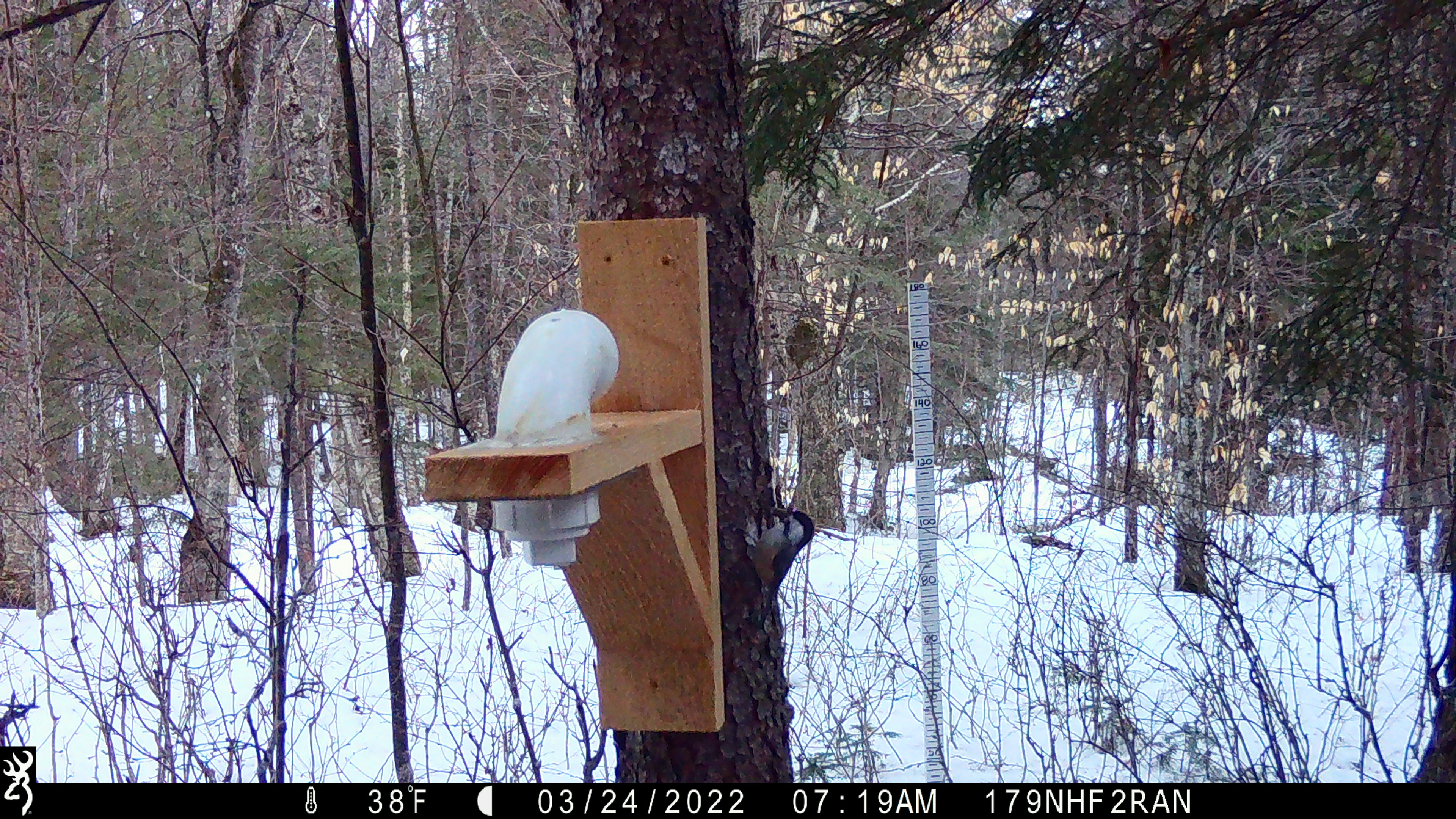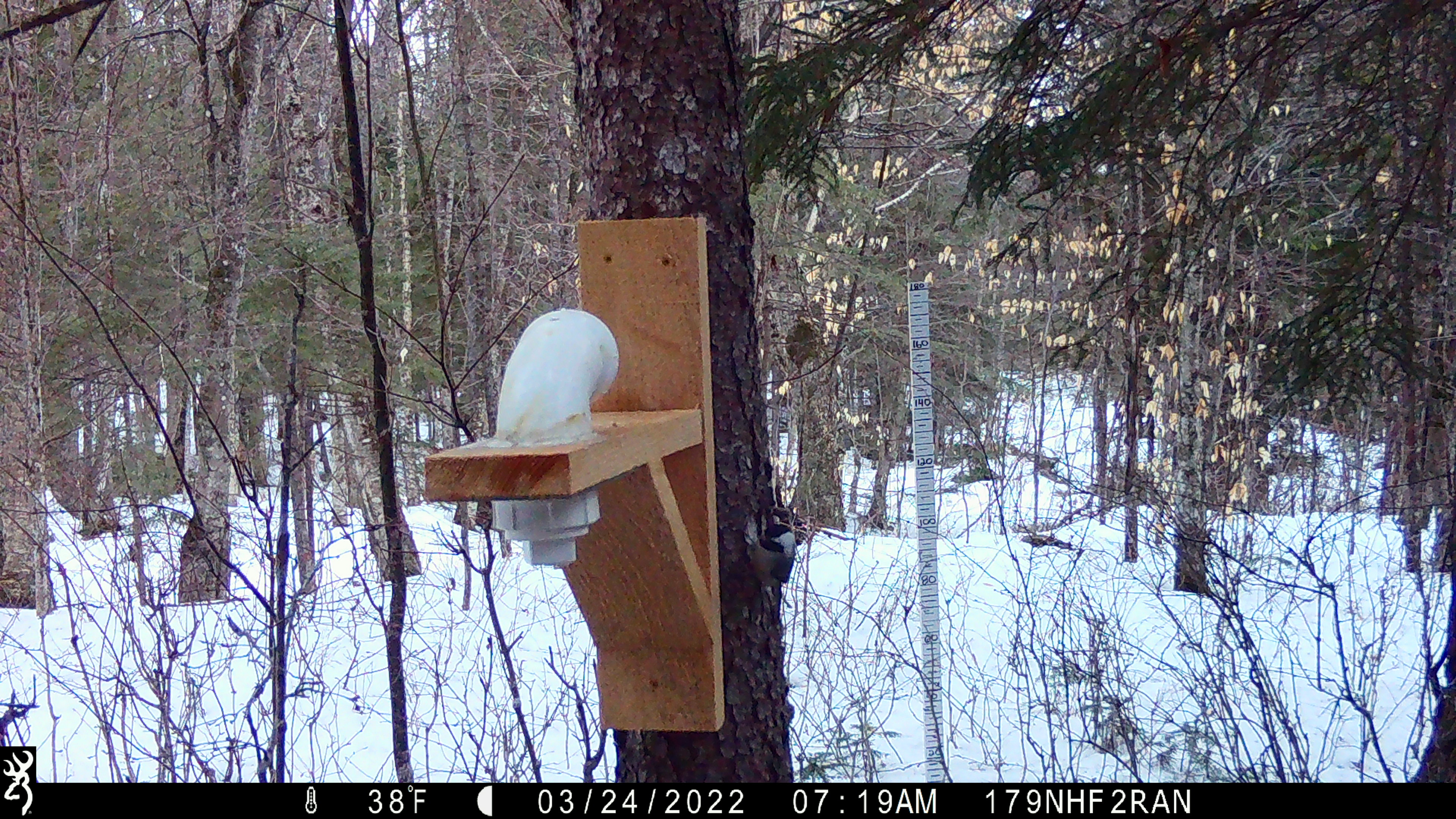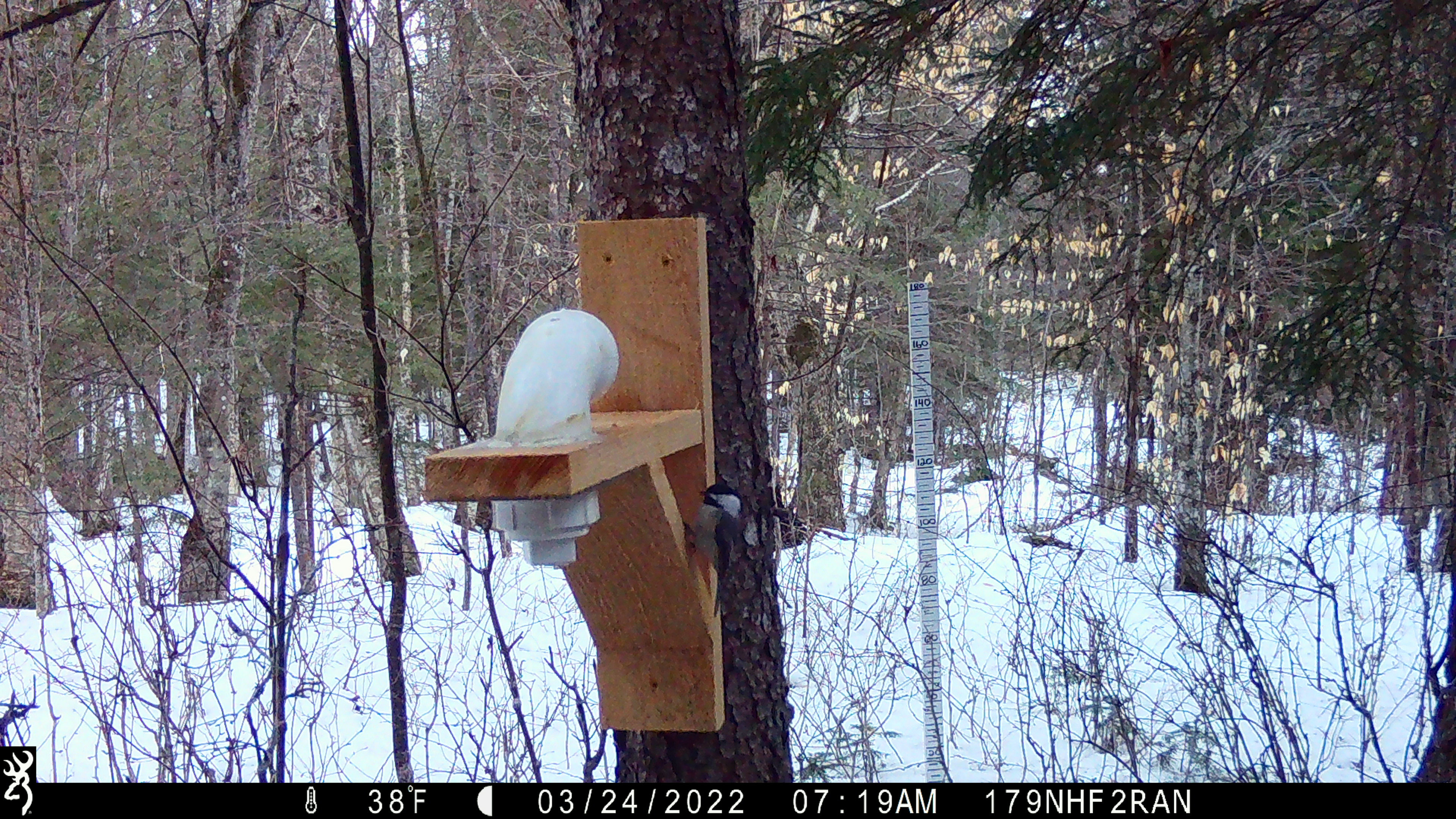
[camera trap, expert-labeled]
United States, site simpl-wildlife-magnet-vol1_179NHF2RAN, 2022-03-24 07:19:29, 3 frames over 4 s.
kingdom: Animalia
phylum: Chordata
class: Aves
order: Passeriformes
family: Paridae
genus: Poecile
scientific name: Poecile atricapillus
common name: black-capped chickadee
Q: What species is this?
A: Black-capped chickadee (Poecile atricapillus).